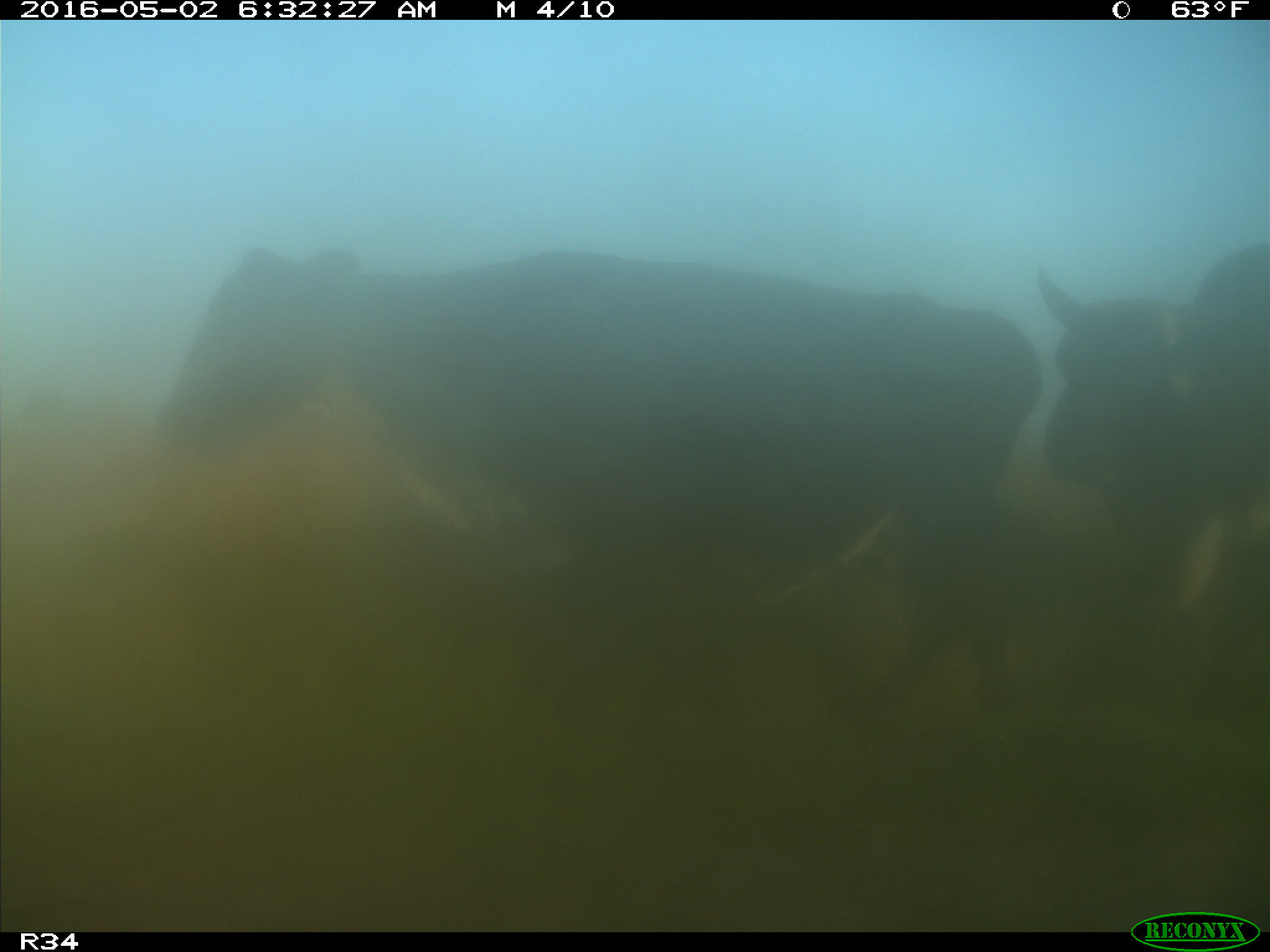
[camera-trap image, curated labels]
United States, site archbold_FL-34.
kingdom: Animalia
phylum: Chordata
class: Mammalia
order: Artiodactyla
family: Bovidae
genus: Bos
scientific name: Bos taurus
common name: domestic cow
Bos taurus (domestic cow).